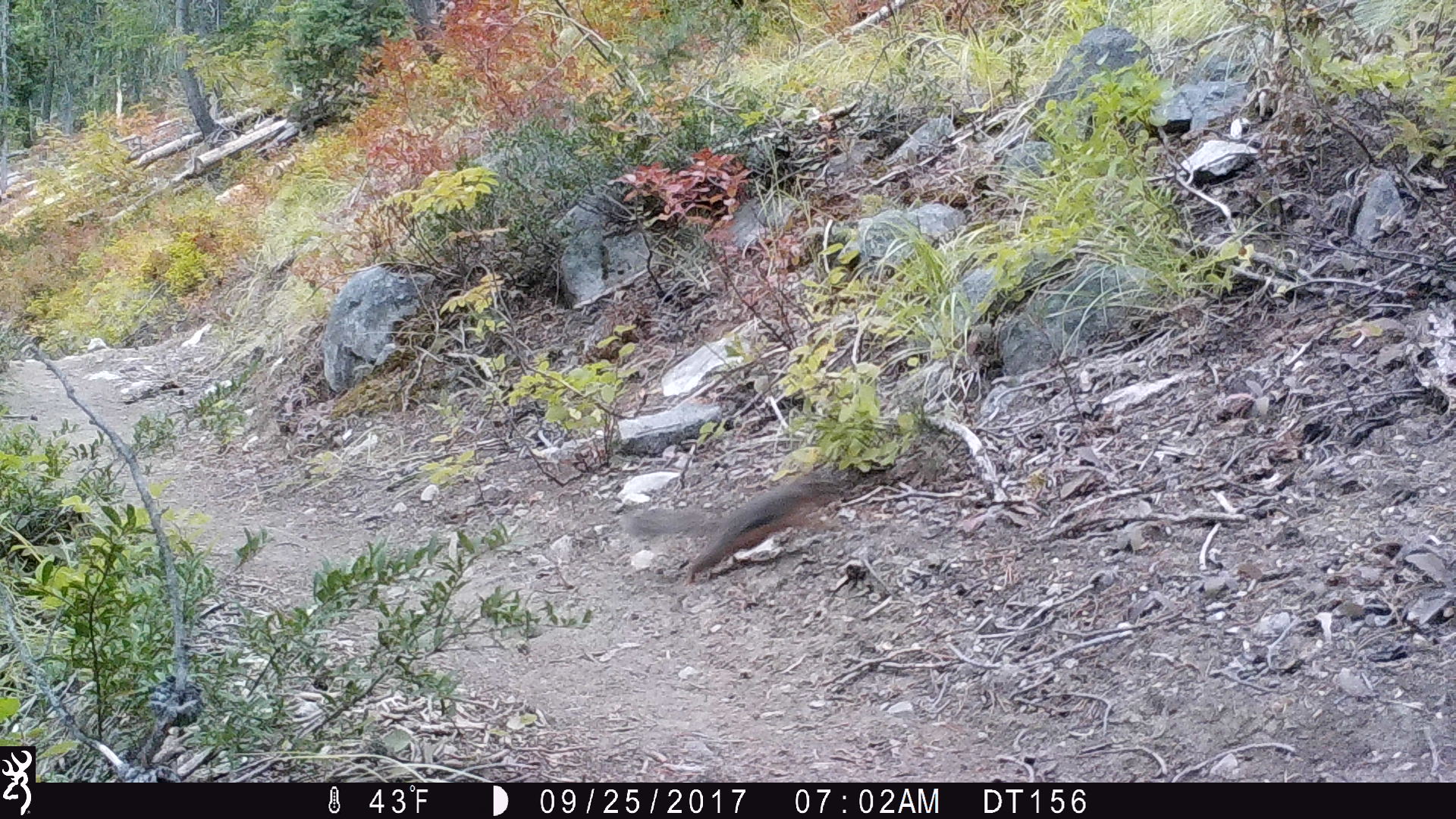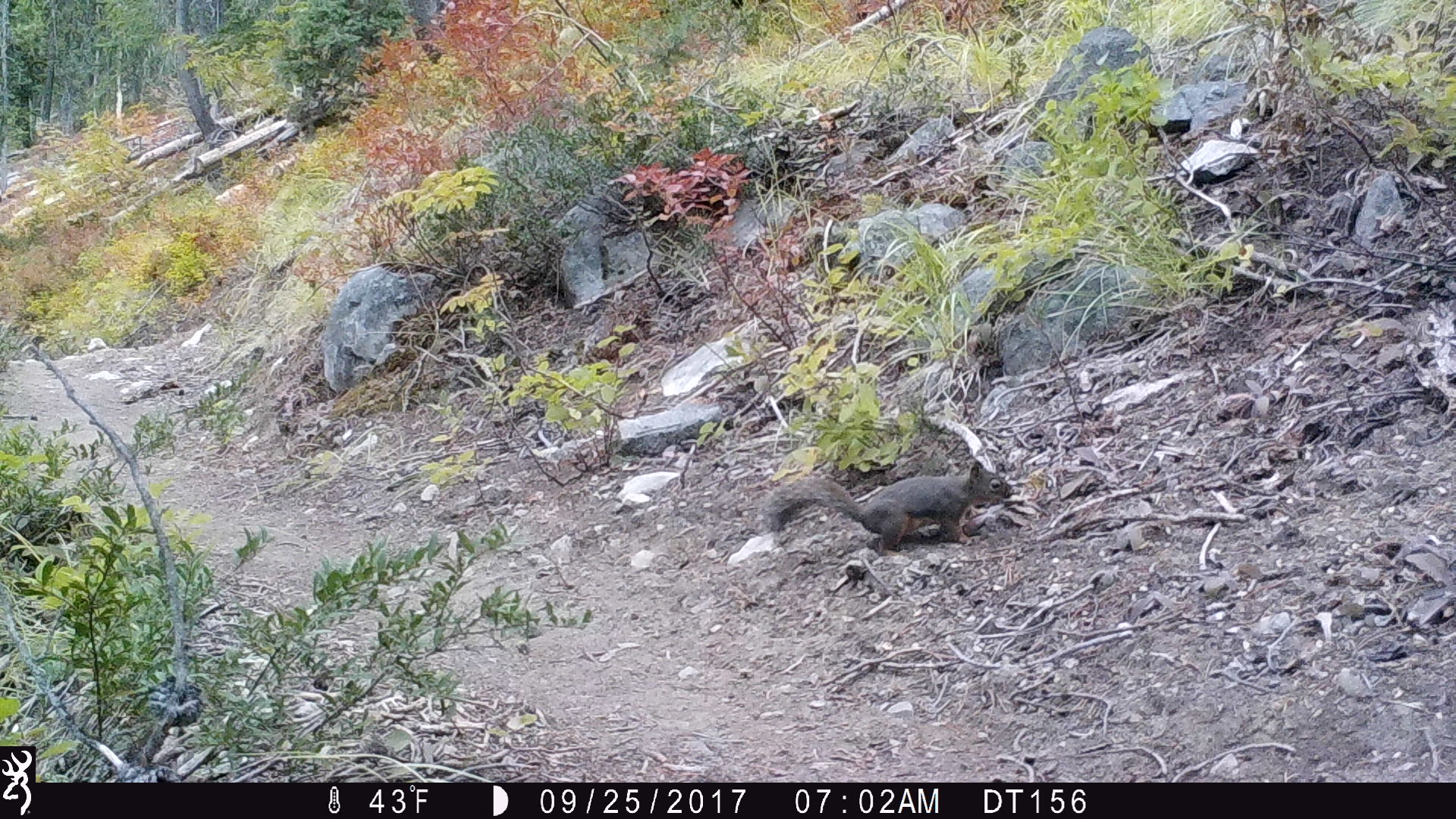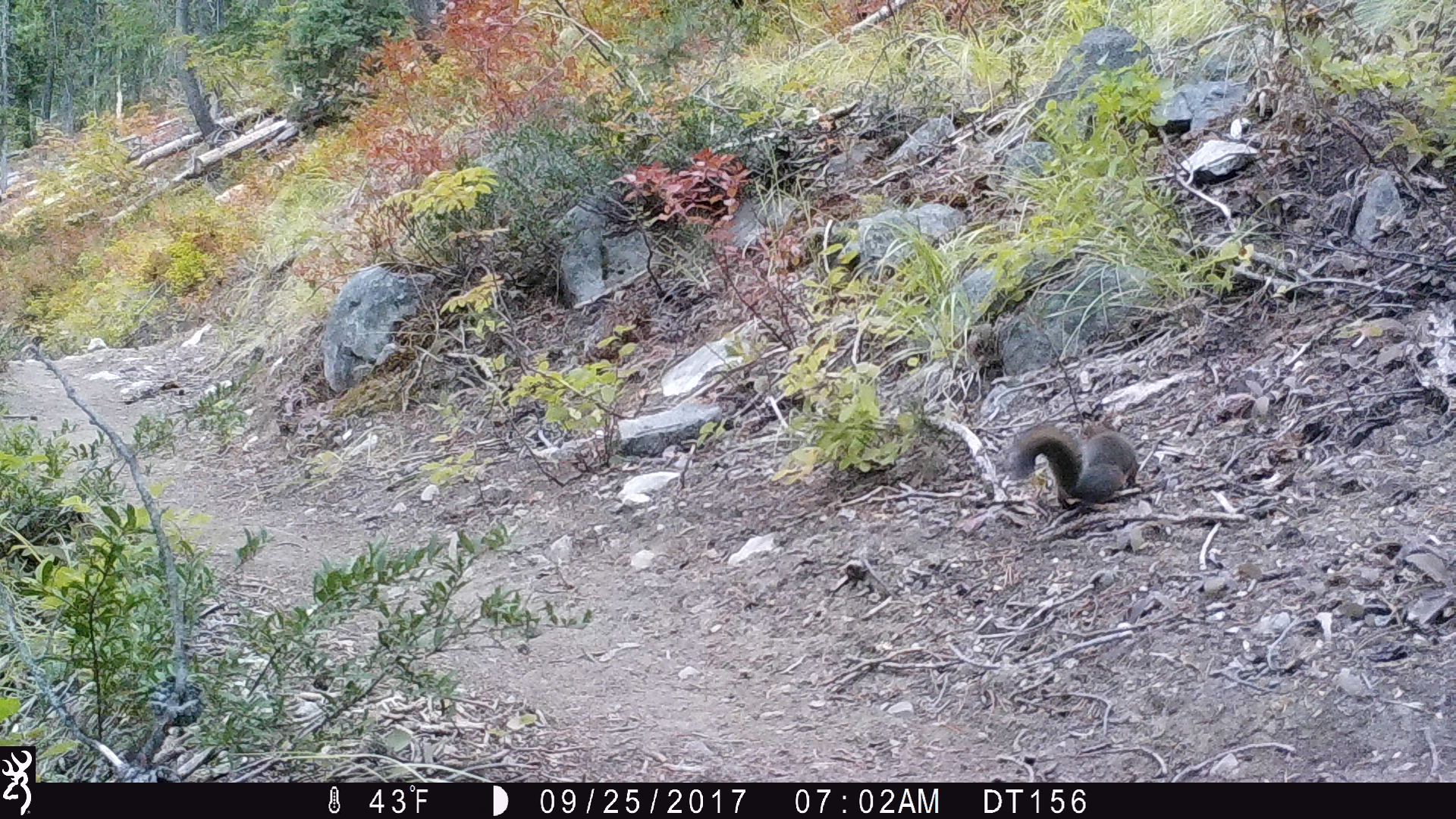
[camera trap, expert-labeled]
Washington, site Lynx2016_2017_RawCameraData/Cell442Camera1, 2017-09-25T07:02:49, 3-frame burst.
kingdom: Animalia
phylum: Chordata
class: Mammalia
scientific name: Mammalia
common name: small mammal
Small mammal (Mammalia). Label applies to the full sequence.